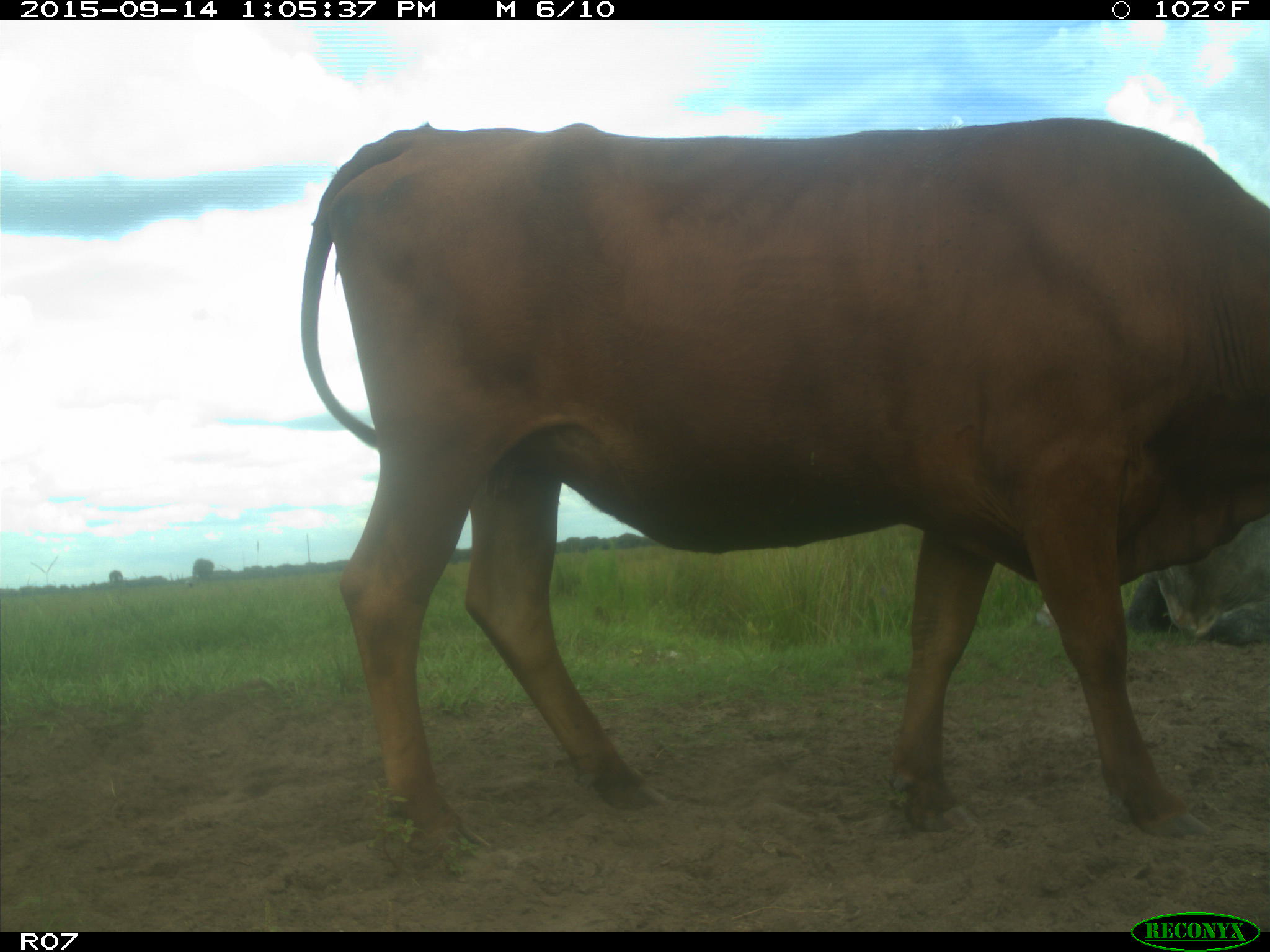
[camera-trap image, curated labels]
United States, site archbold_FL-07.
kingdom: Animalia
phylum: Chordata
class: Mammalia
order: Artiodactyla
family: Bovidae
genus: Bos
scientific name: Bos taurus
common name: domestic cow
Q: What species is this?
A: Bos taurus (domestic cow).